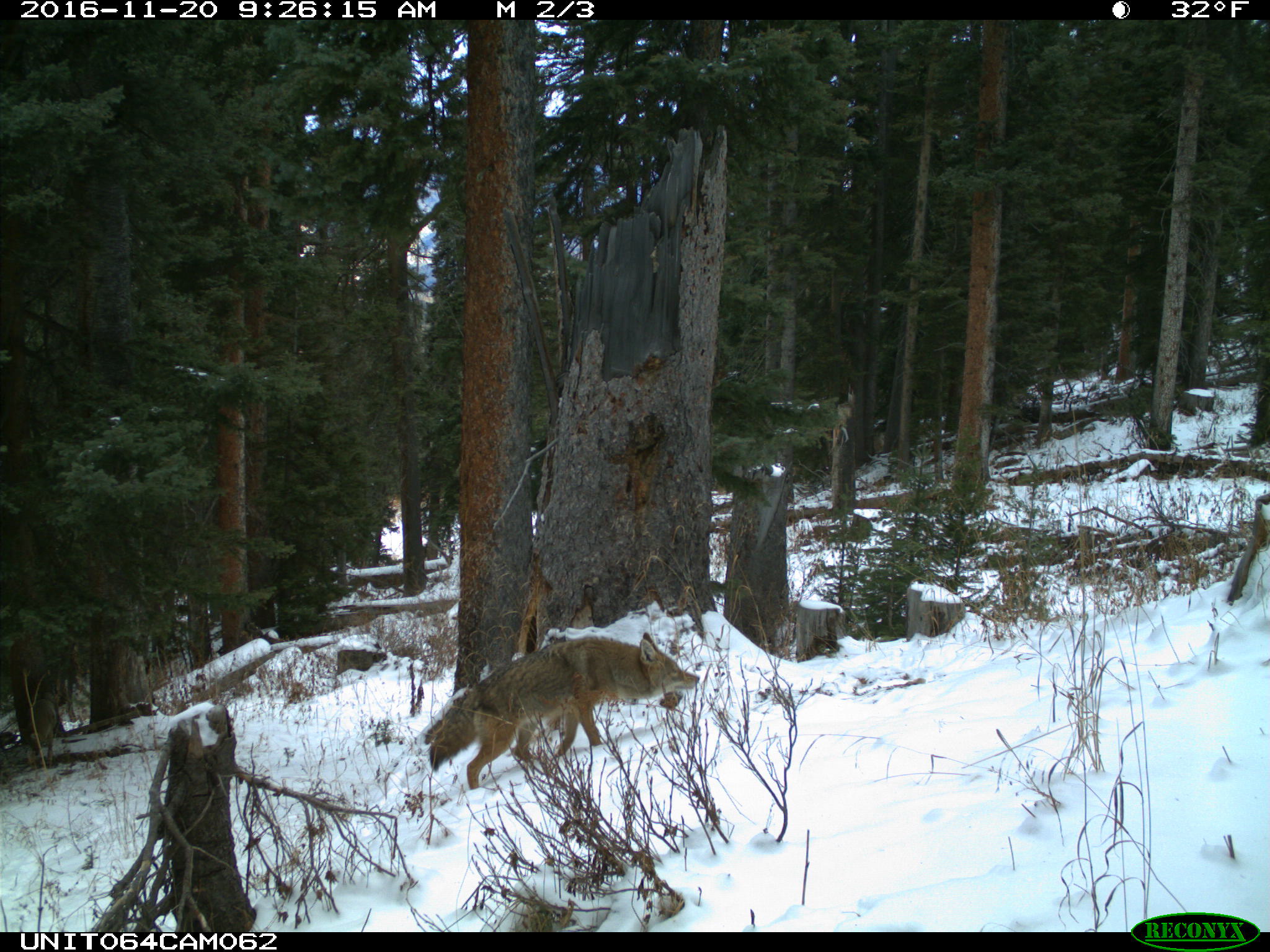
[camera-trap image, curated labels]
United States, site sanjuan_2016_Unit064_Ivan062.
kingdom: Animalia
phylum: Chordata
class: Mammalia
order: Carnivora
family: Canidae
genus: Canis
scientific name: Canis latrans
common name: coyote